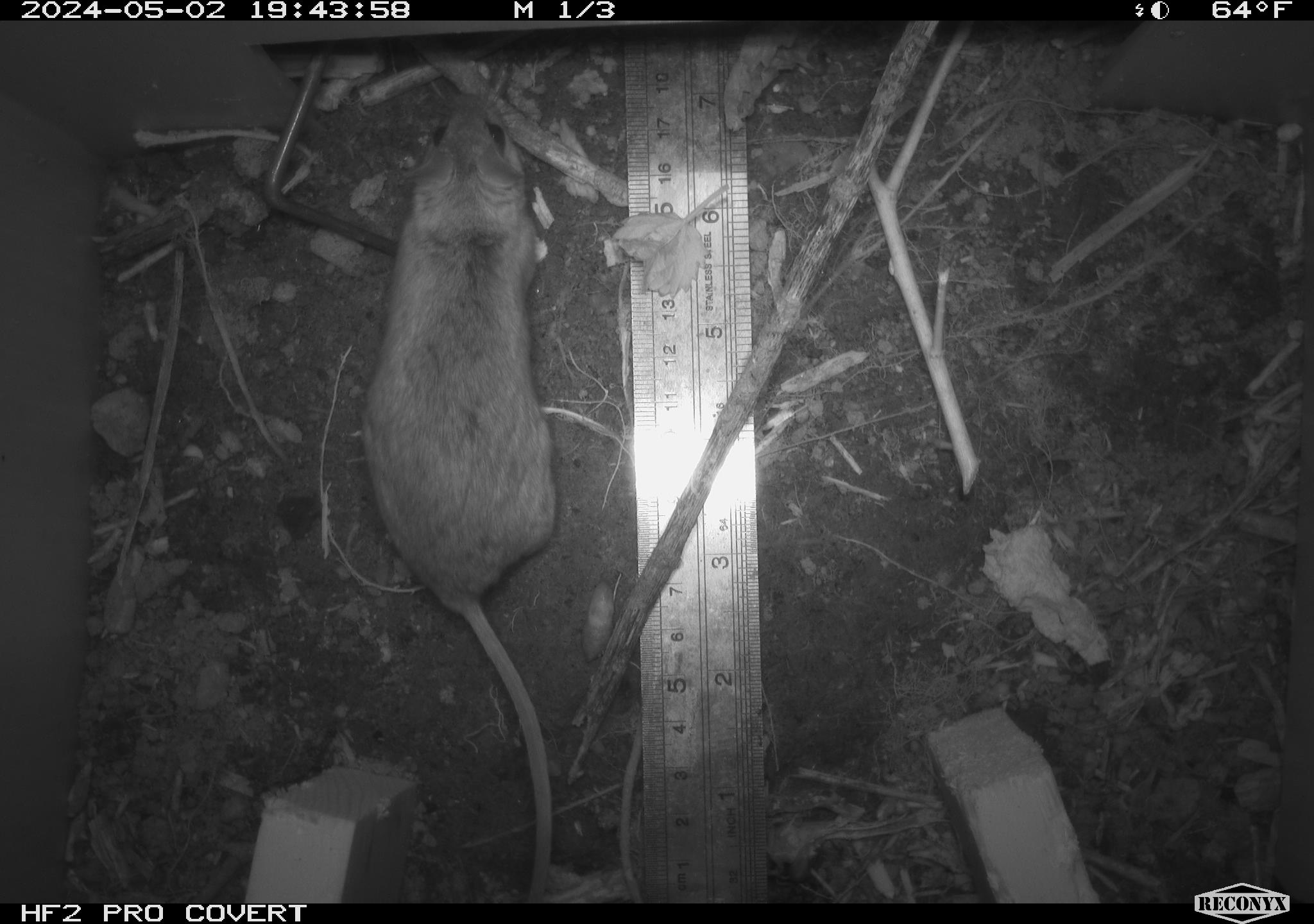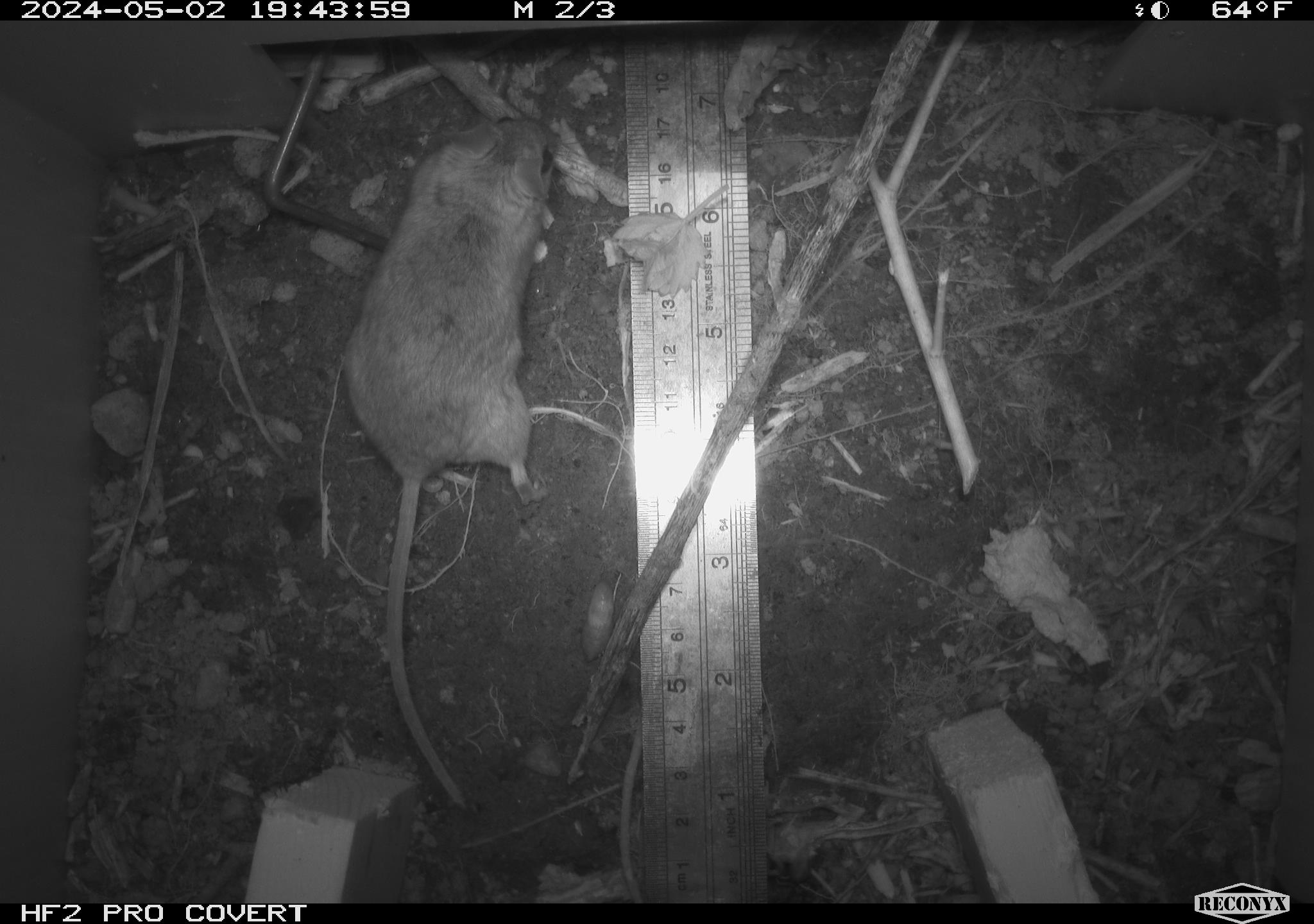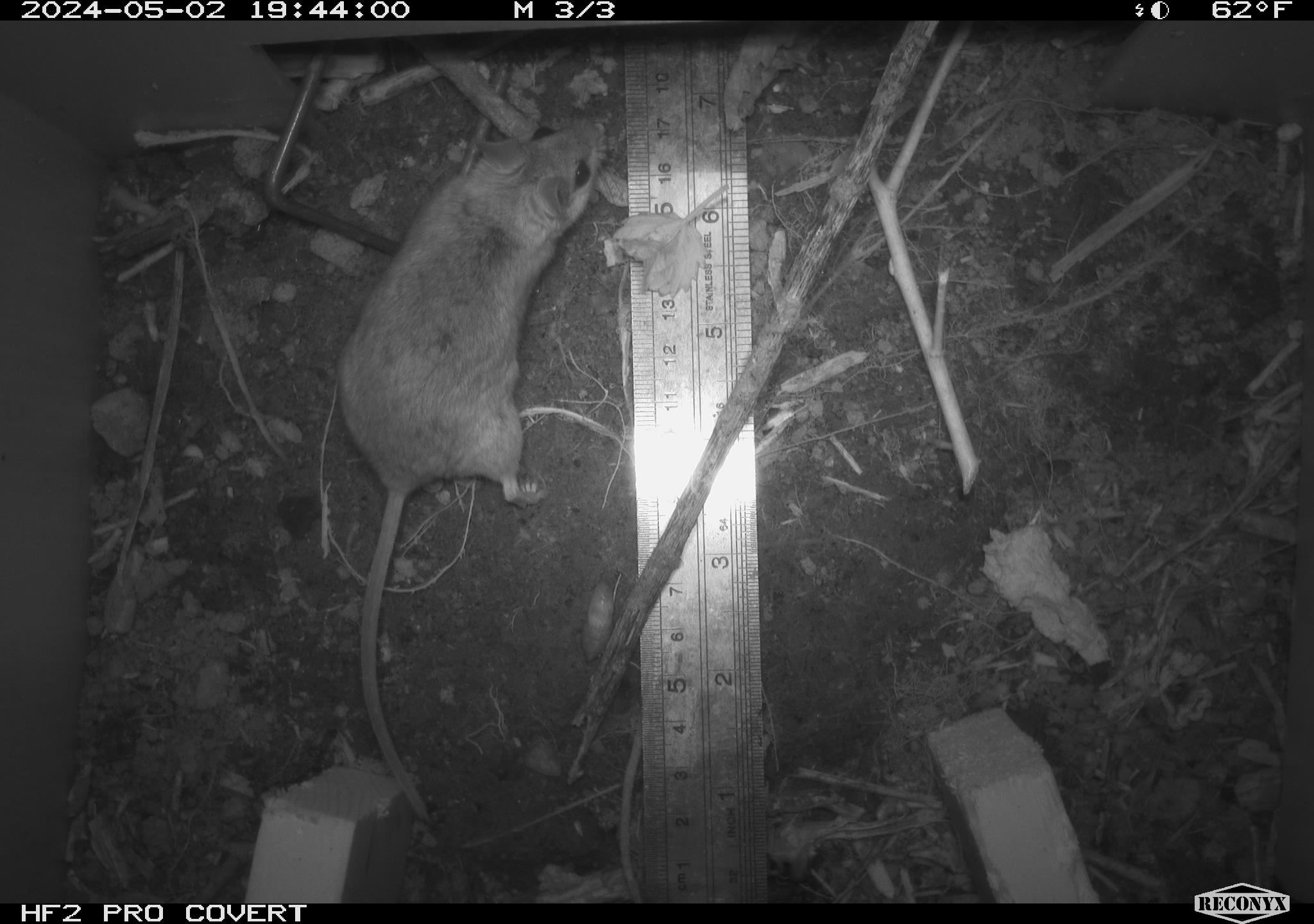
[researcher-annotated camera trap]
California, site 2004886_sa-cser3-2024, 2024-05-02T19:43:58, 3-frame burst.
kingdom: Animalia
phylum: Chordata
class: Mammalia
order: Rodentia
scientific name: Rodentia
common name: rodent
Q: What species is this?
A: Rodent (Rodentia).